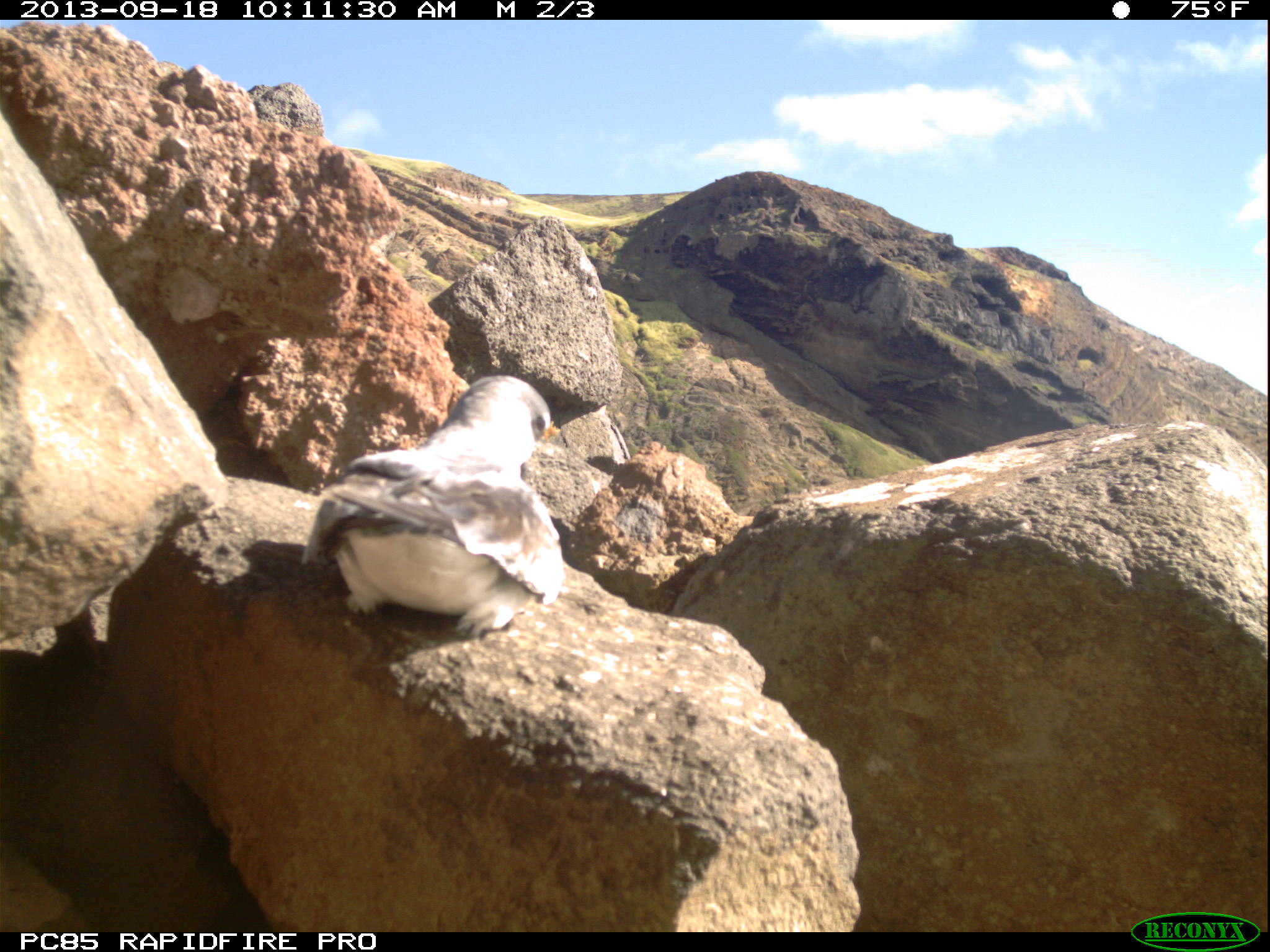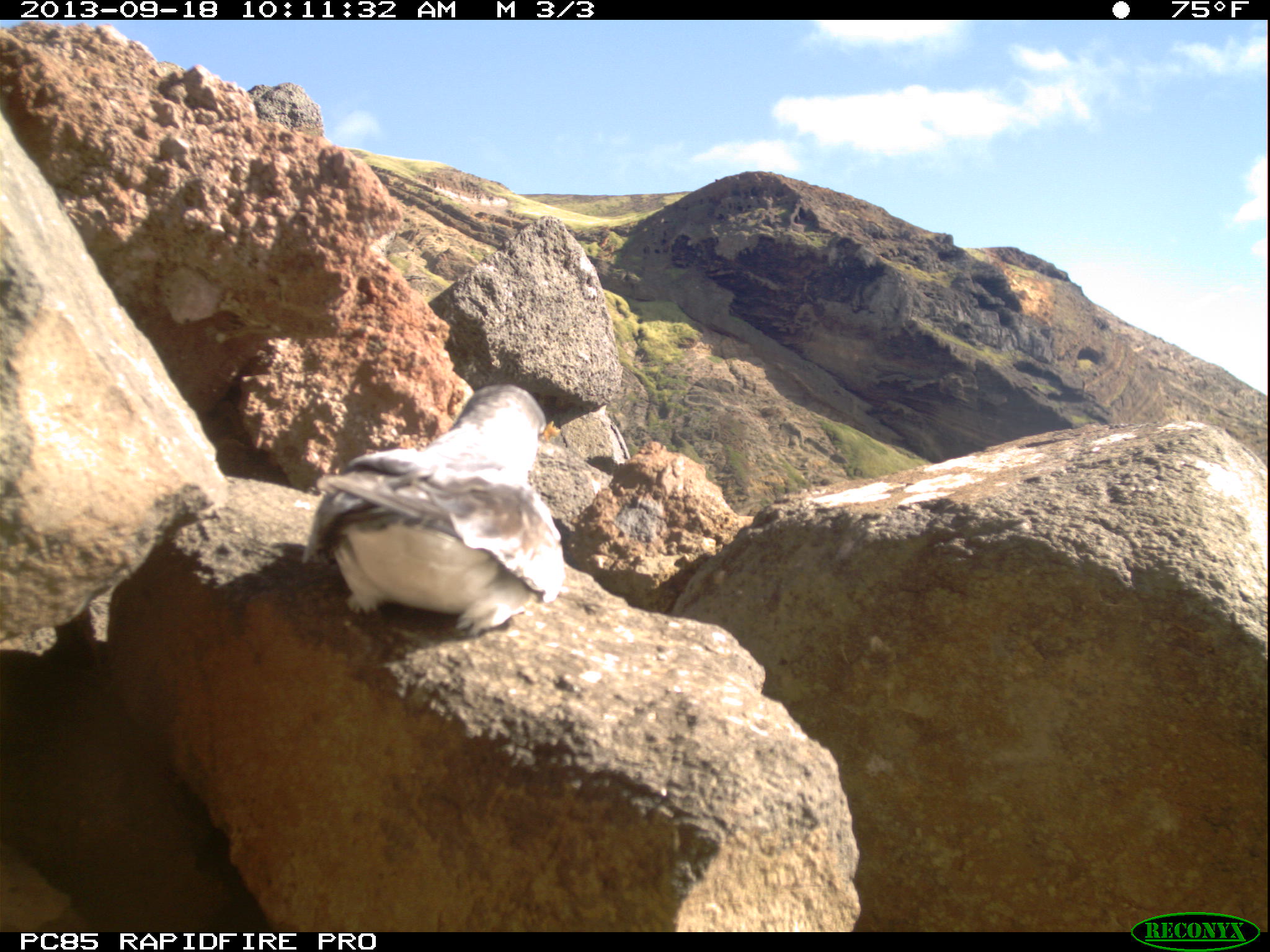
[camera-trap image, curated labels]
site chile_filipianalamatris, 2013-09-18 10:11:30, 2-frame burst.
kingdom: Animalia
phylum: Chordata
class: Aves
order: Procellariiformes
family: Procellariidae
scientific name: Procellariidae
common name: petrel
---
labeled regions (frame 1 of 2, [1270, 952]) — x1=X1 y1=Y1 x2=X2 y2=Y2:
petrel: x1=295 y1=376 x2=566 y2=643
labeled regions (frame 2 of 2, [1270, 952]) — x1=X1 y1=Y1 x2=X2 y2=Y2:
petrel: x1=298 y1=383 x2=566 y2=640